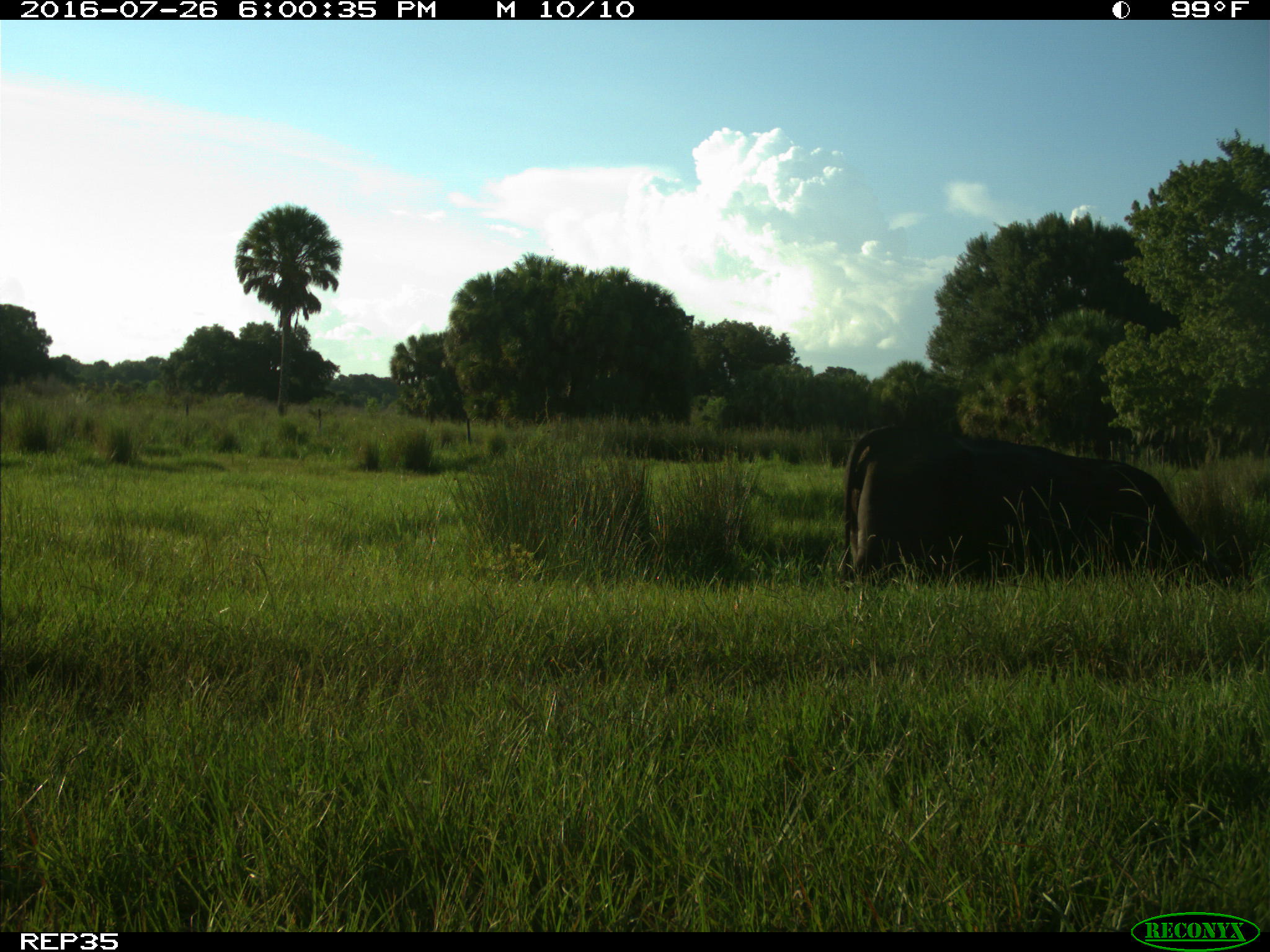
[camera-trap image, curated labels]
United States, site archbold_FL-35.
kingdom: Animalia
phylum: Chordata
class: Mammalia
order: Artiodactyla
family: Bovidae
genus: Bos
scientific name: Bos taurus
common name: domestic cow